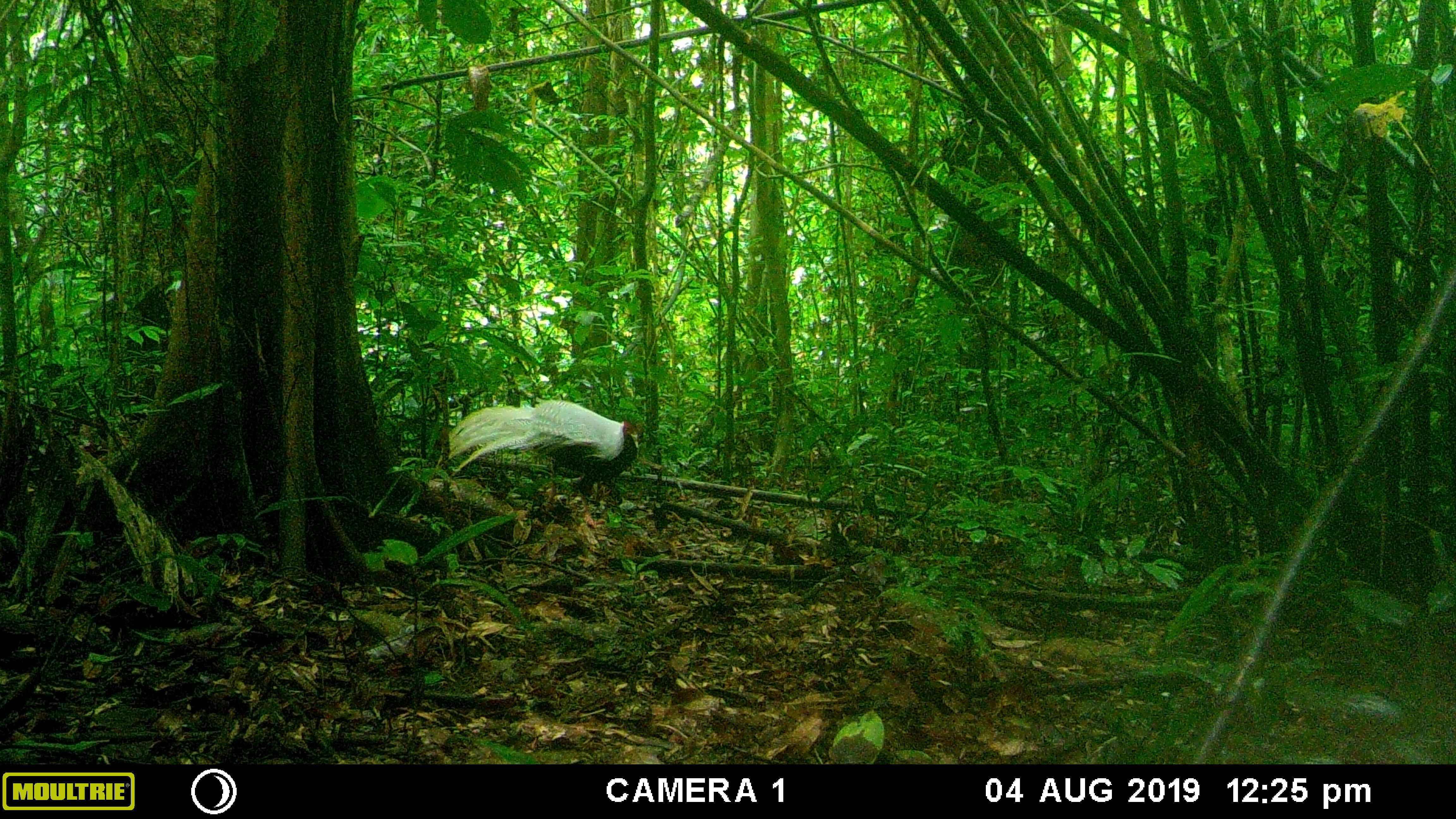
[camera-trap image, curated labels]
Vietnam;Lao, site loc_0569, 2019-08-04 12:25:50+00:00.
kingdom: Animalia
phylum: Chordata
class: Aves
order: Galliformes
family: Phasianidae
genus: Lophura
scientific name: Lophura nycthemera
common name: silver pheasant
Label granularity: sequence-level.